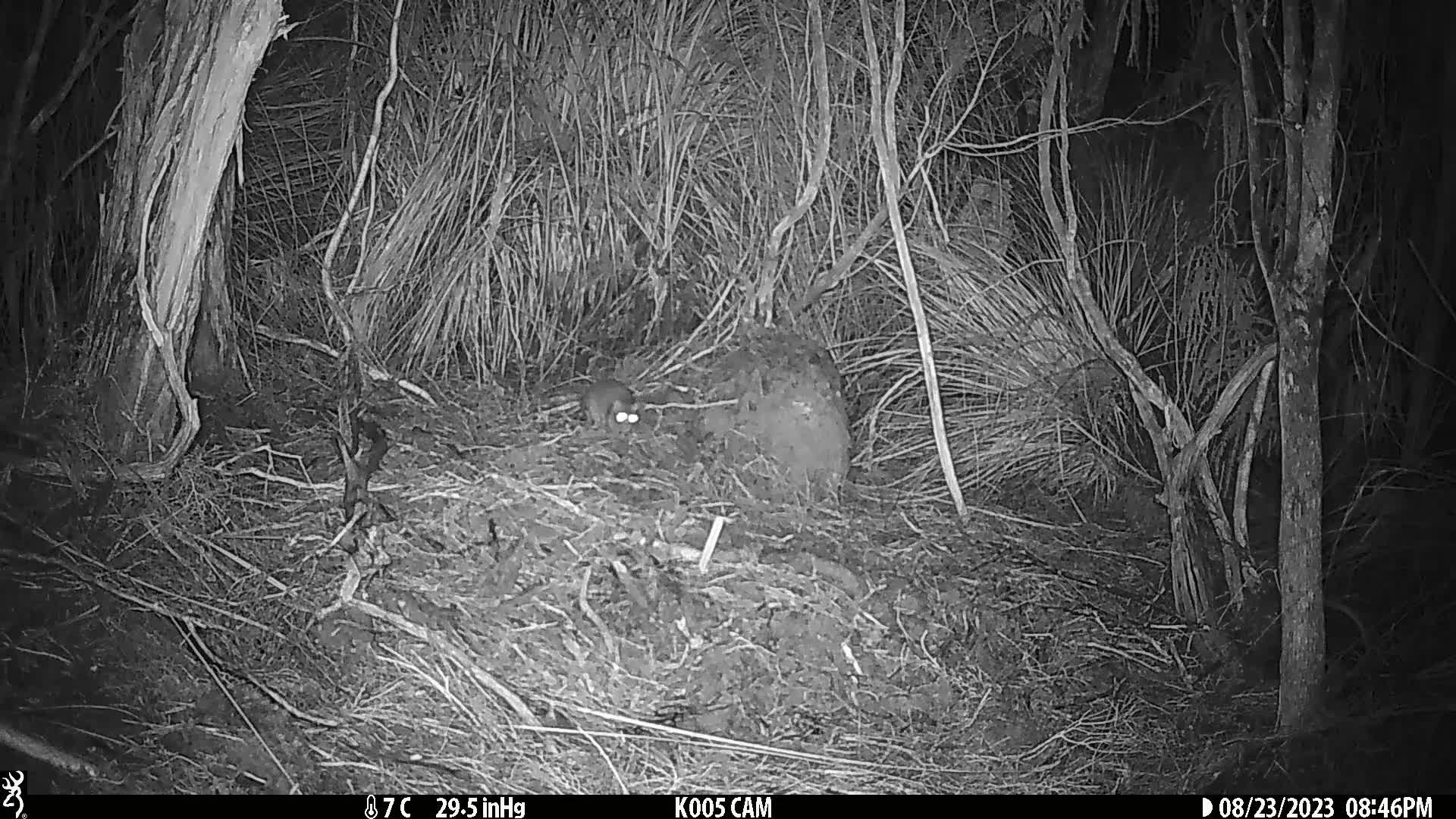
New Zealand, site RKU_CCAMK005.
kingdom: Animalia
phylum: Chordata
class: Mammalia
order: Rodentia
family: Muridae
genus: Rattus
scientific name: Rattus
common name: rat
Rat (Rattus).